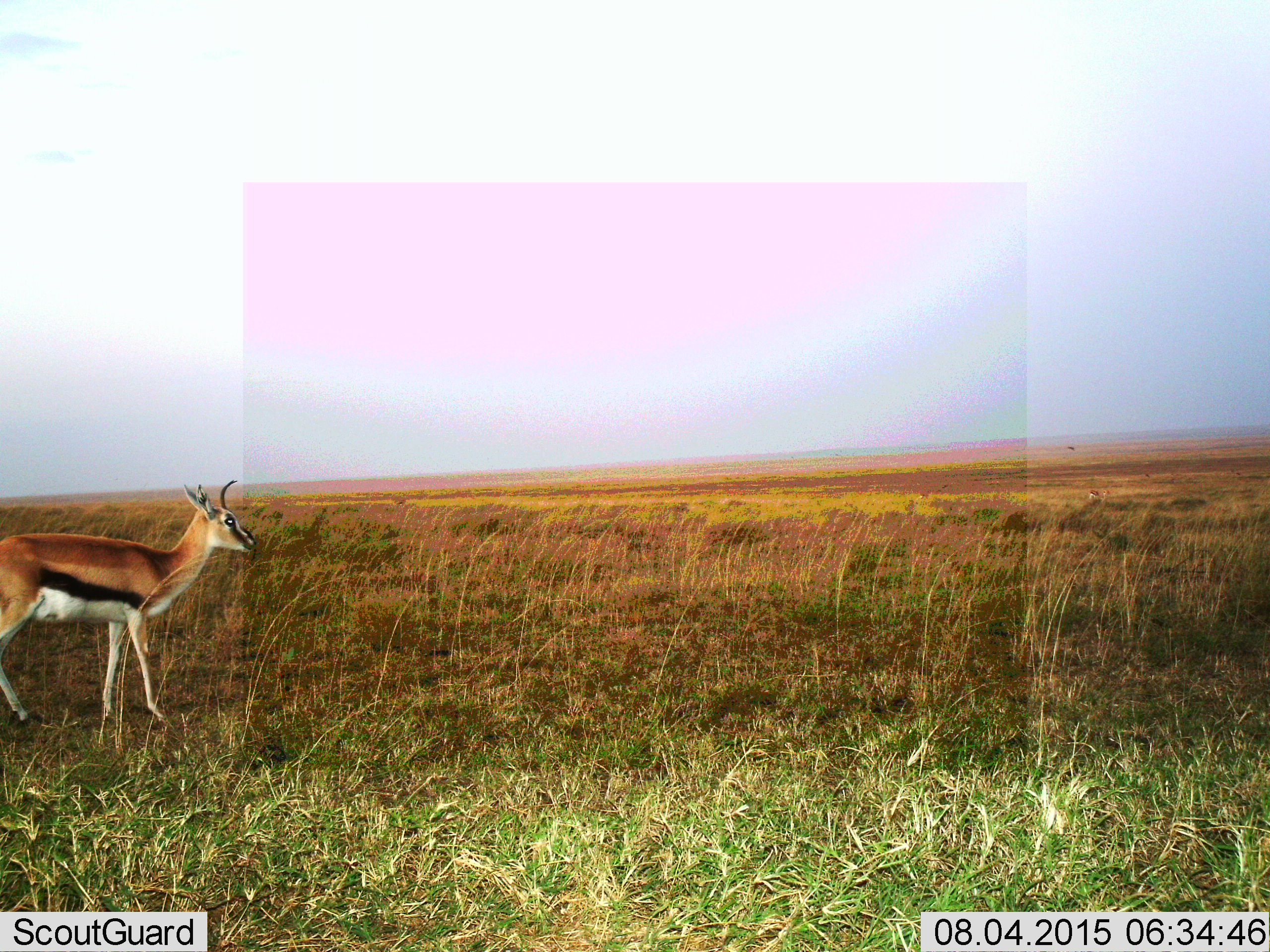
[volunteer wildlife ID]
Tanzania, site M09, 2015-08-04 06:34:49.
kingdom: Animalia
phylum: Chordata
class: Mammalia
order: Artiodactyla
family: Bovidae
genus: Eudorcas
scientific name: Eudorcas thomsonii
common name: thomson's gazelle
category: gazellethomsons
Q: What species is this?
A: Gazellethomsons (thomson's gazelle) (Eudorcas thomsonii).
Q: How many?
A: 1.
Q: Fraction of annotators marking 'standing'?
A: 80%.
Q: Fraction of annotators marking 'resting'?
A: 0%.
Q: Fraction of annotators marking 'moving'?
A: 30%.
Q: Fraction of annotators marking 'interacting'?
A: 0%.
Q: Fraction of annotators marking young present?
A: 0%.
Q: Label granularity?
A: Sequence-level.